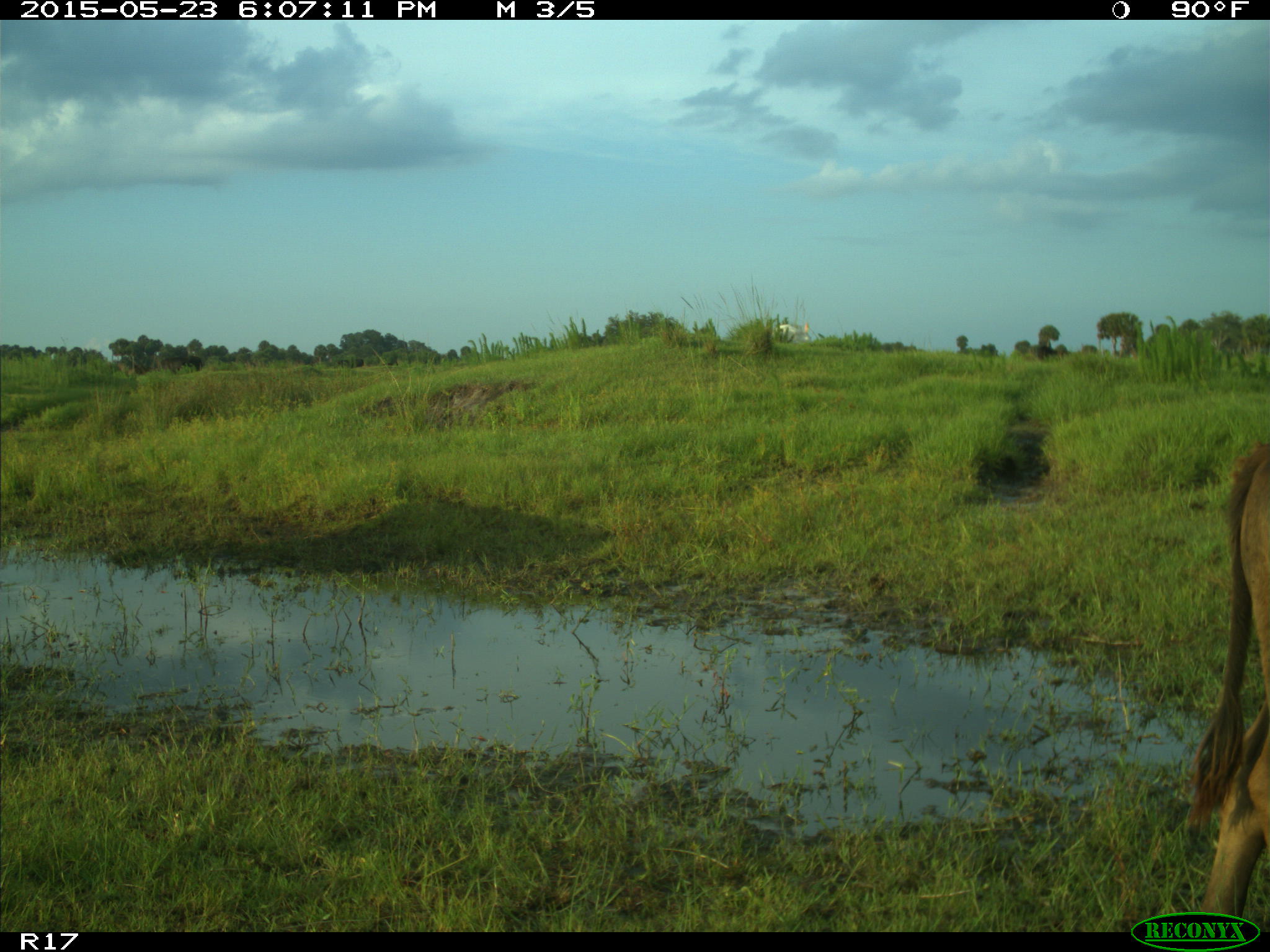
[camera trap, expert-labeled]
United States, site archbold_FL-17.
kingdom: Animalia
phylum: Chordata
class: Mammalia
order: Artiodactyla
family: Bovidae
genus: Bos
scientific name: Bos taurus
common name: domestic cow